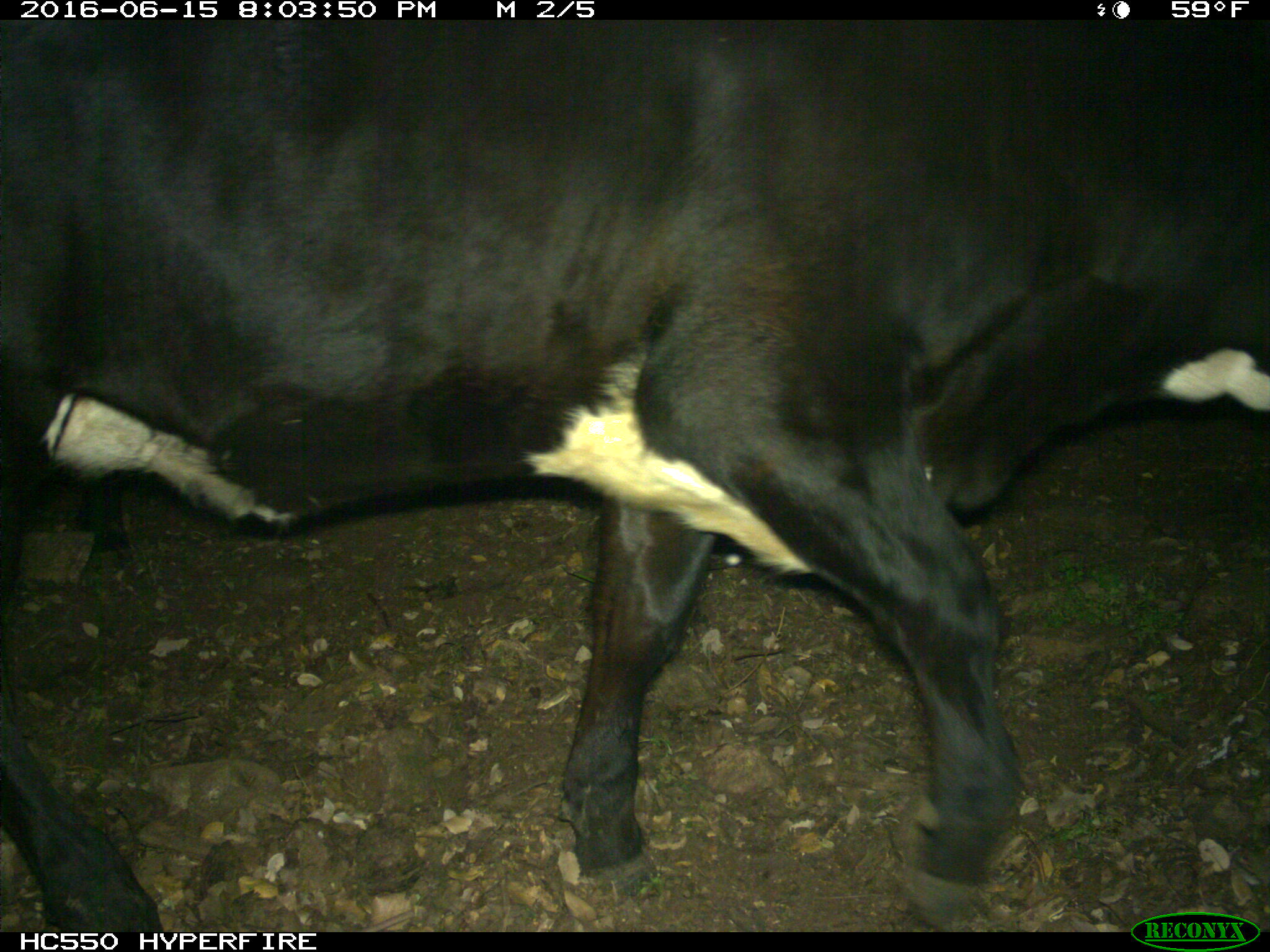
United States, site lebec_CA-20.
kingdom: Animalia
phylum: Chordata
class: Mammalia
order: Artiodactyla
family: Bovidae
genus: Bos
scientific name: Bos taurus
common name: domestic cow